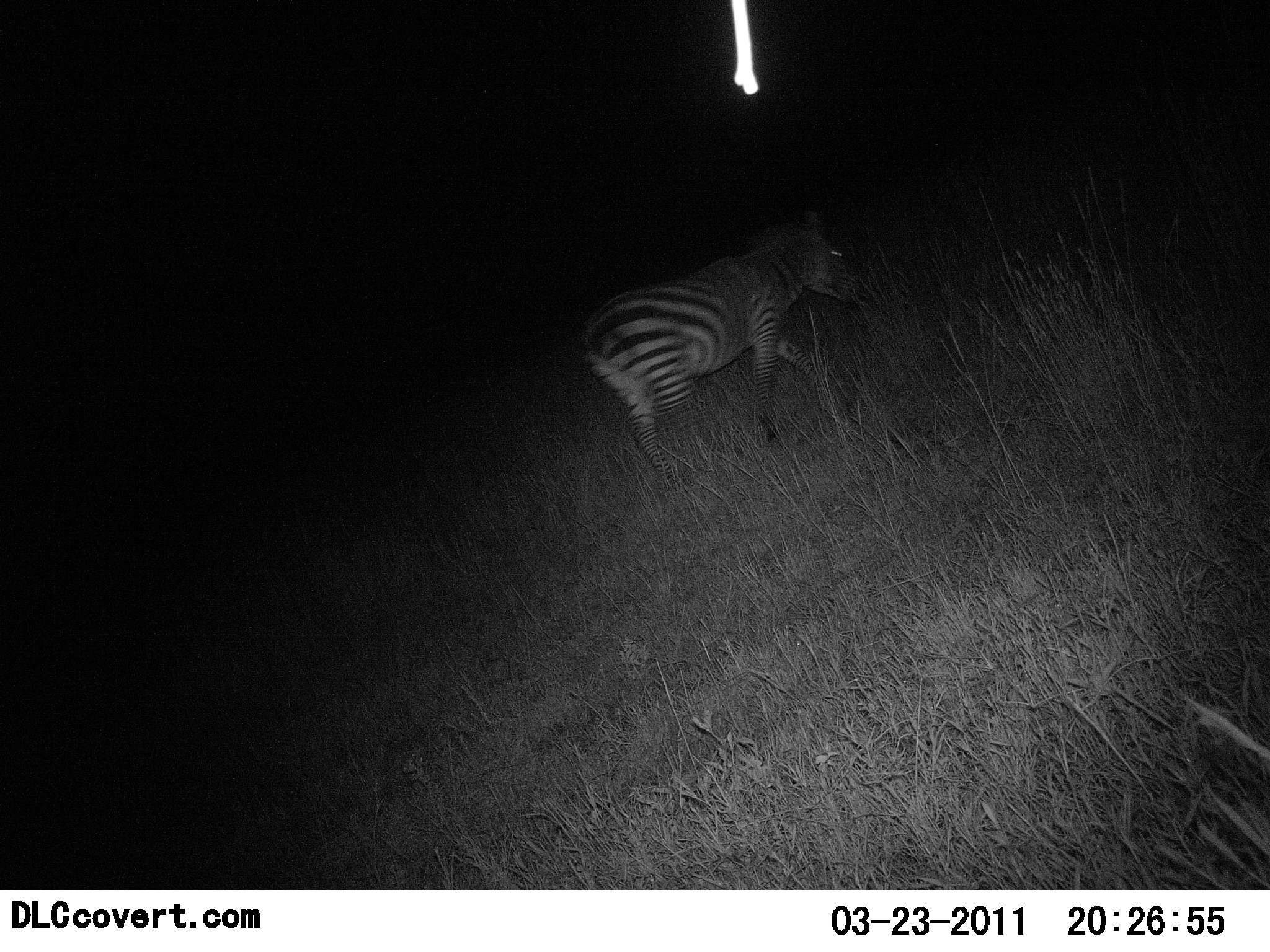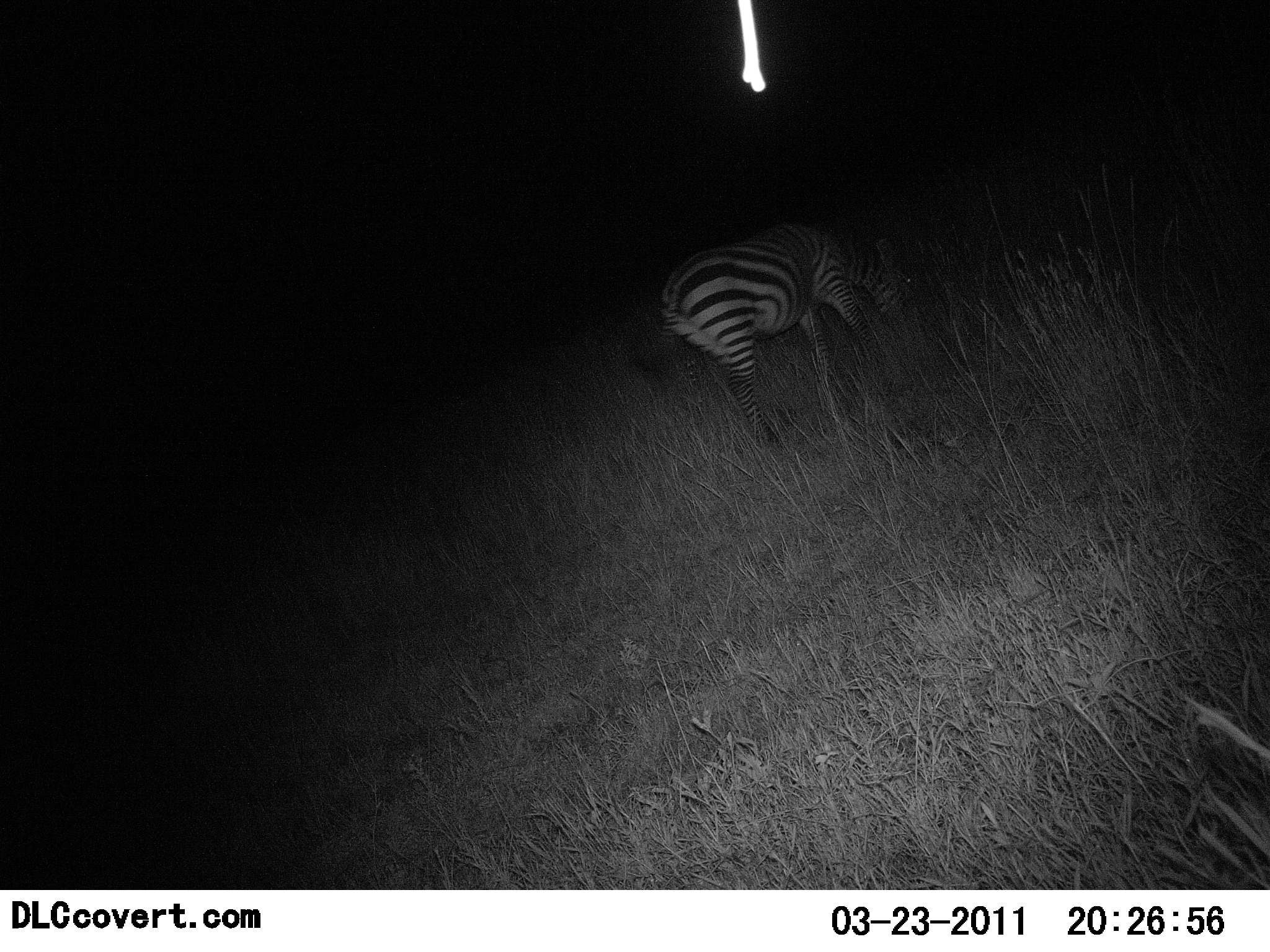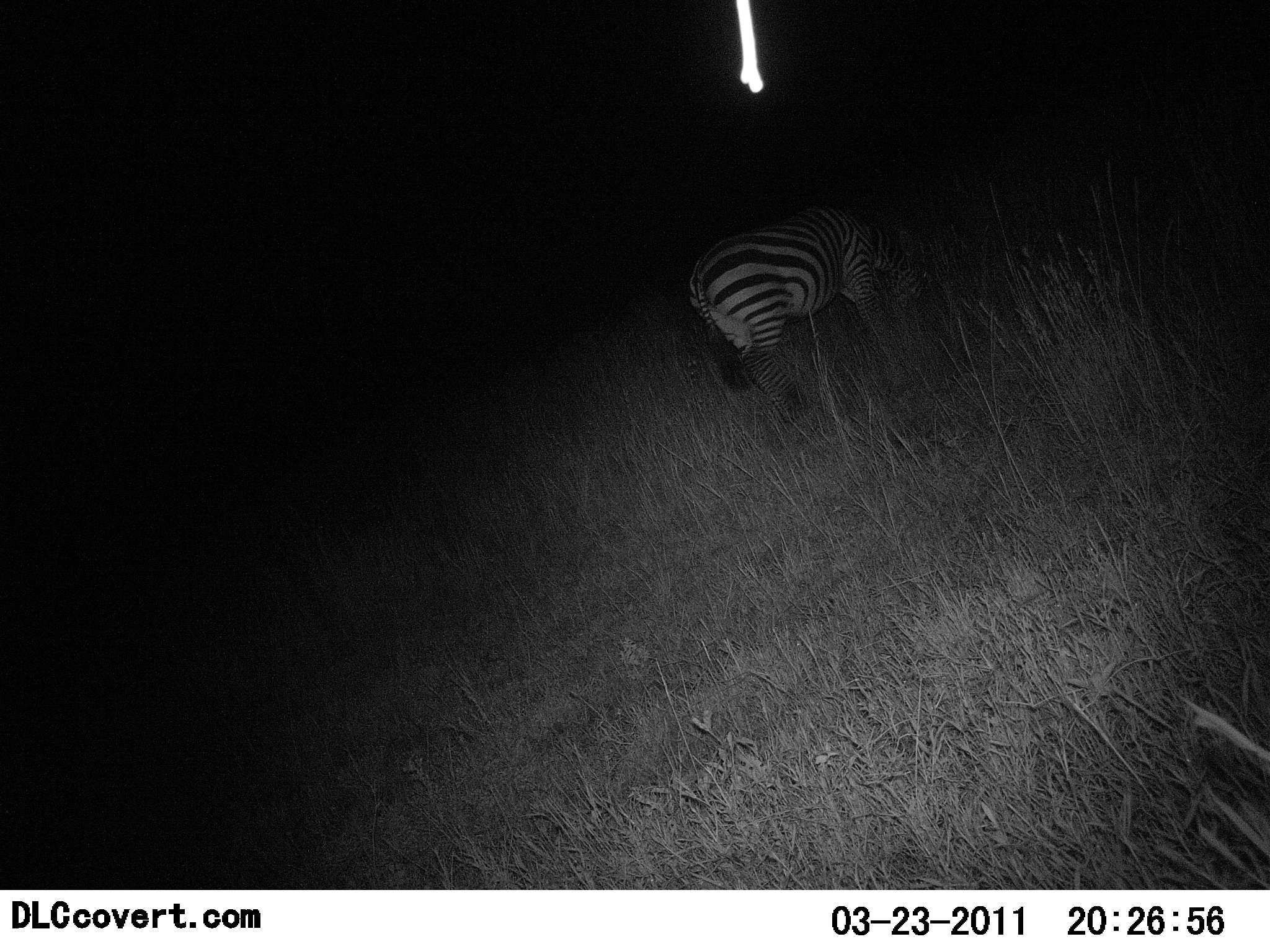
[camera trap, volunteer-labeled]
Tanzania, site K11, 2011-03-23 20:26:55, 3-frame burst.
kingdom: Animalia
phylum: Chordata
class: Mammalia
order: Perissodactyla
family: Equidae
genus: Equus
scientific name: Equus quagga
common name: plains zebra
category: zebra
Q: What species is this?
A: Zebra (plains zebra) (Equus quagga).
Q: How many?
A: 1.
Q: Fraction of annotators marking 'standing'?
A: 7%.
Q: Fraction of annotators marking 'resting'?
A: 0%.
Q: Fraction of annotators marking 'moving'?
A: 79%.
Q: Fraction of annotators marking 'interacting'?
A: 0%.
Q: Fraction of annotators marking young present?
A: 0%.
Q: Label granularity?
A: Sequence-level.